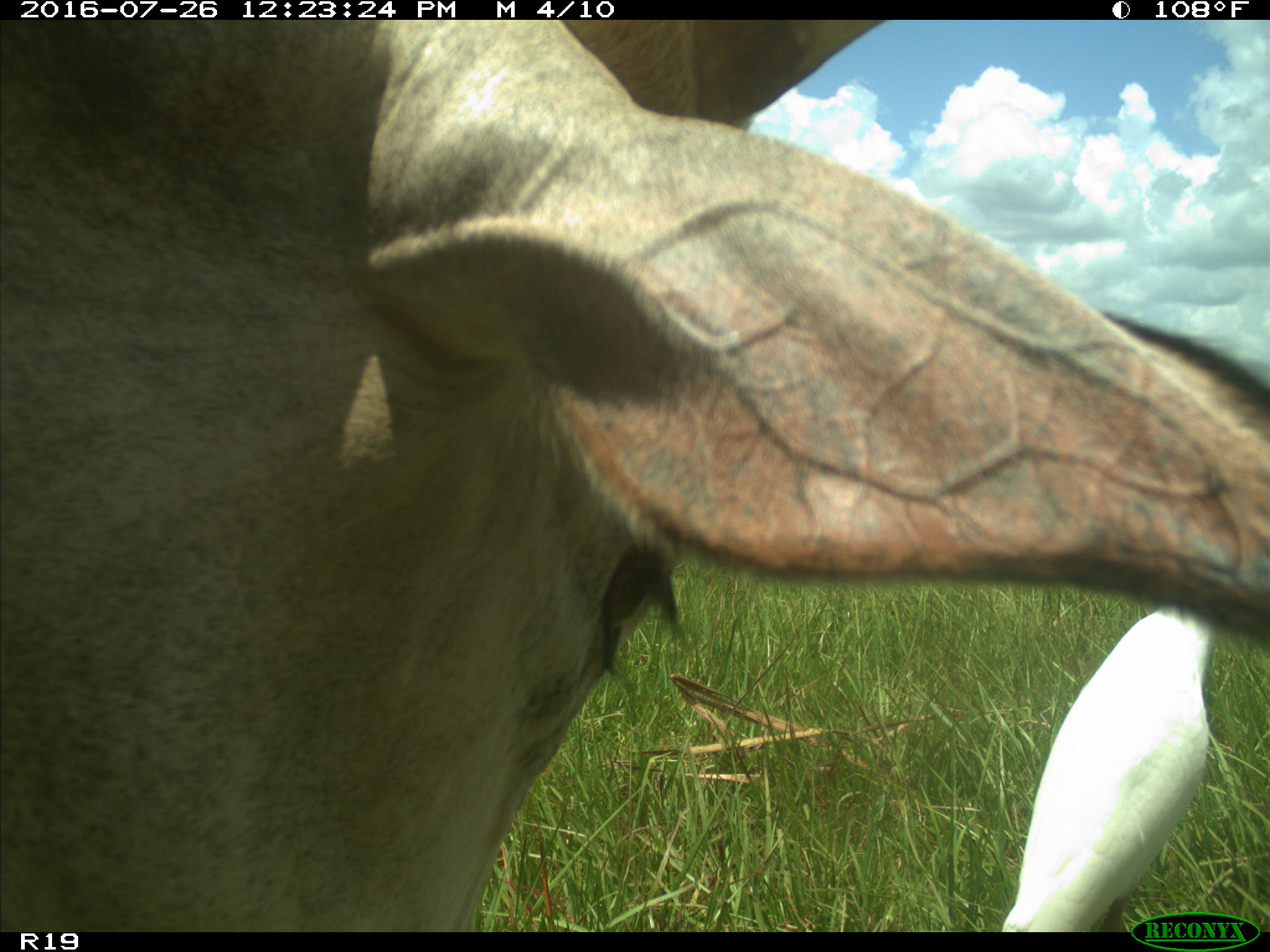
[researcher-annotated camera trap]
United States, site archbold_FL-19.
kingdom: Animalia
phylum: Chordata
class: Mammalia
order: Artiodactyla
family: Bovidae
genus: Bos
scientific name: Bos taurus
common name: domestic cow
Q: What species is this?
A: Bos taurus (domestic cow).